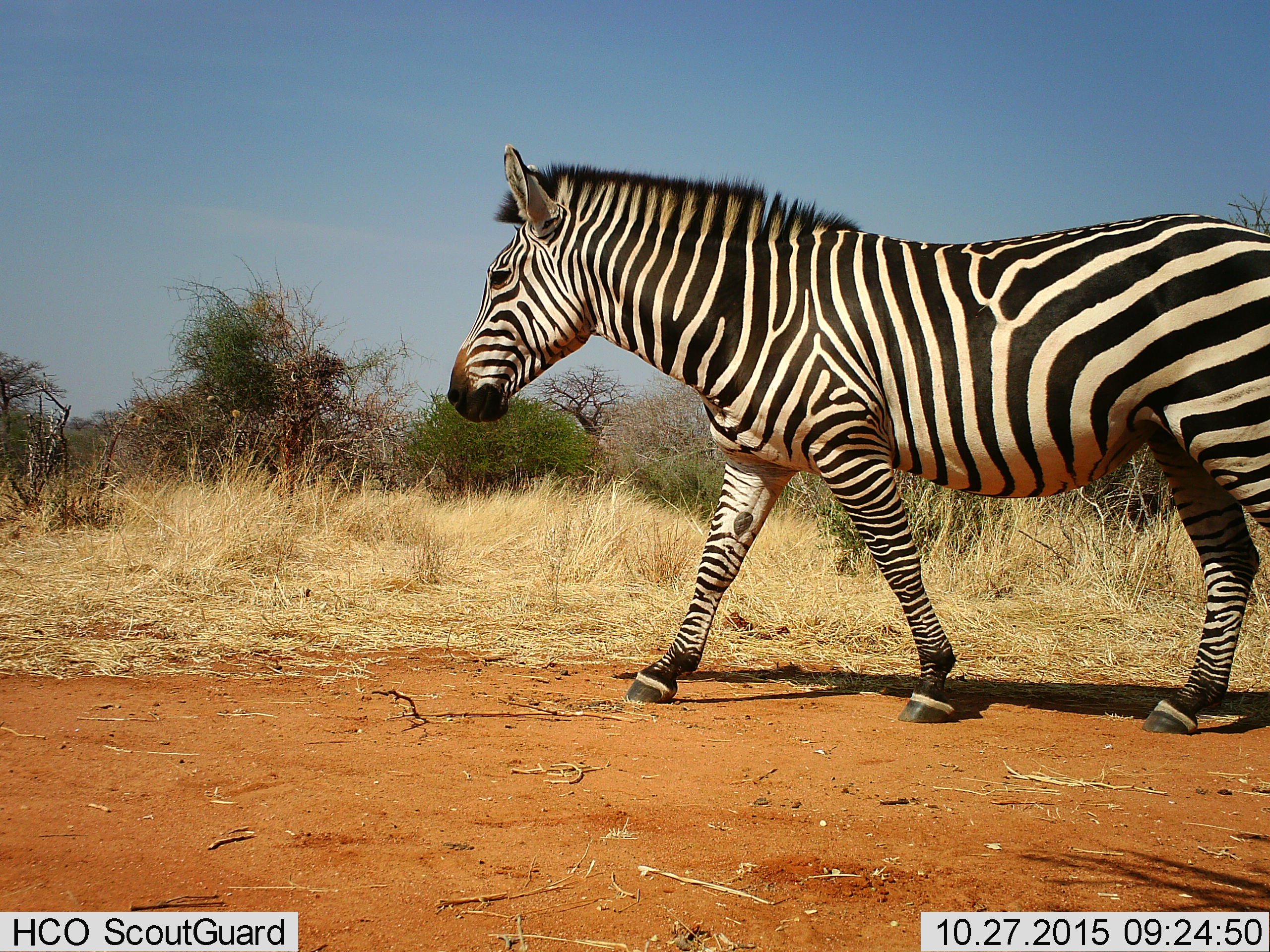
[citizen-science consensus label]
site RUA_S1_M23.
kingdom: Animalia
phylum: Chordata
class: Mammalia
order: Perissodactyla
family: Equidae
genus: Equus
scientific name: Equus quagga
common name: plains zebra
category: zebraplains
Zebraplains (plains zebra) (Equus quagga), count 1. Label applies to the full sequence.